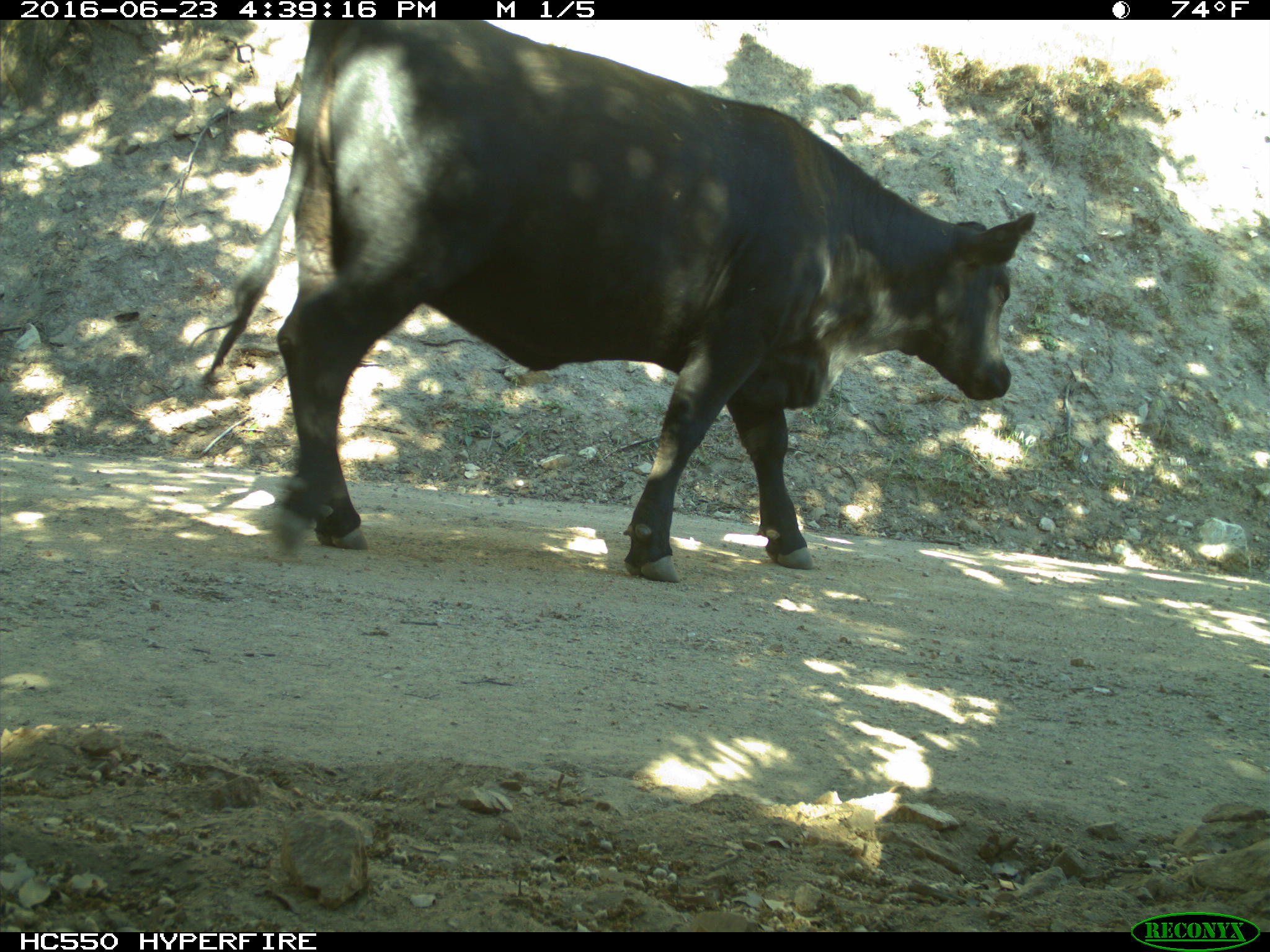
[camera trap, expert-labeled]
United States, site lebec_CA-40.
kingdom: Animalia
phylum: Chordata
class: Mammalia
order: Artiodactyla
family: Bovidae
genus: Bos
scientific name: Bos taurus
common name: domestic cow